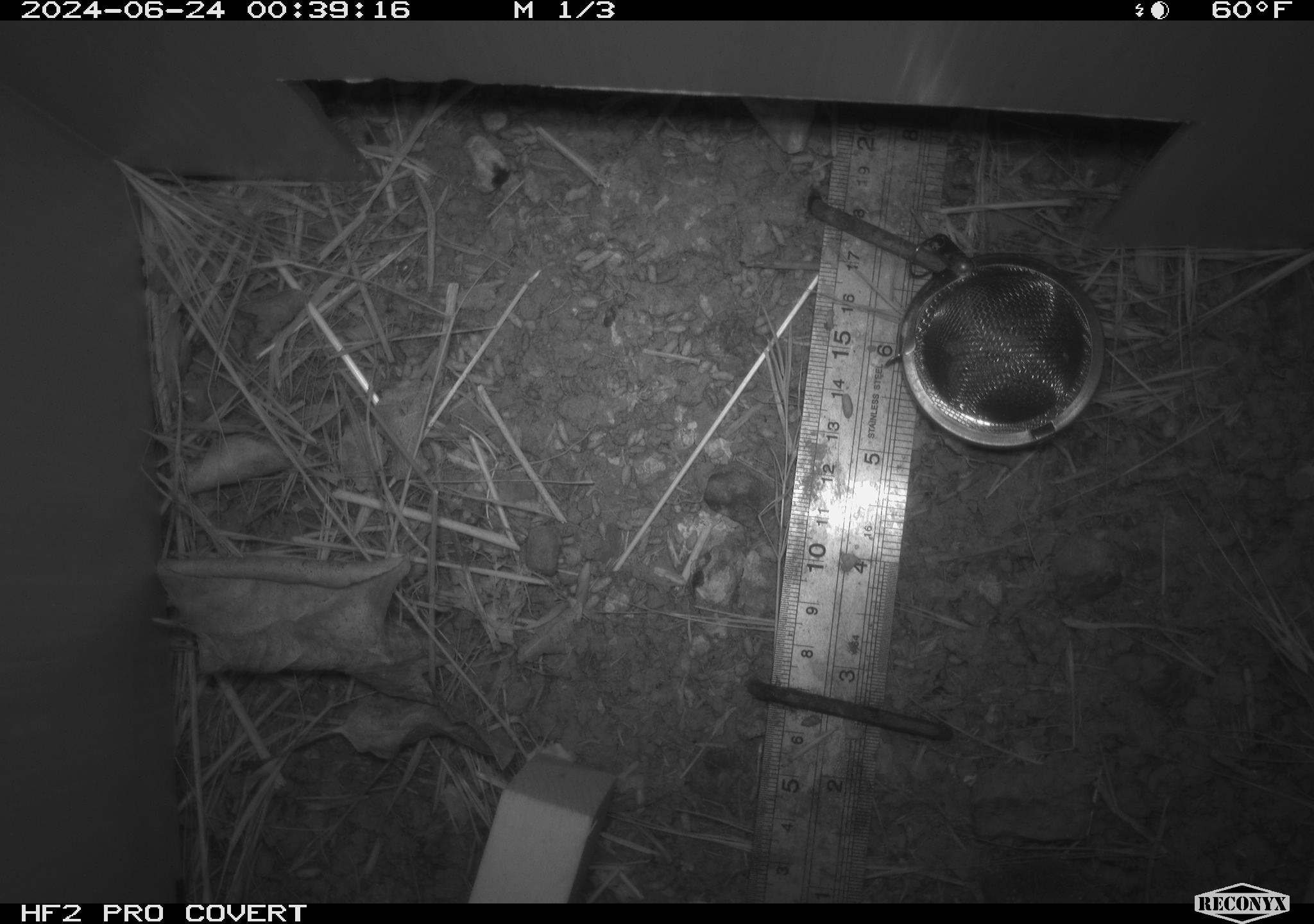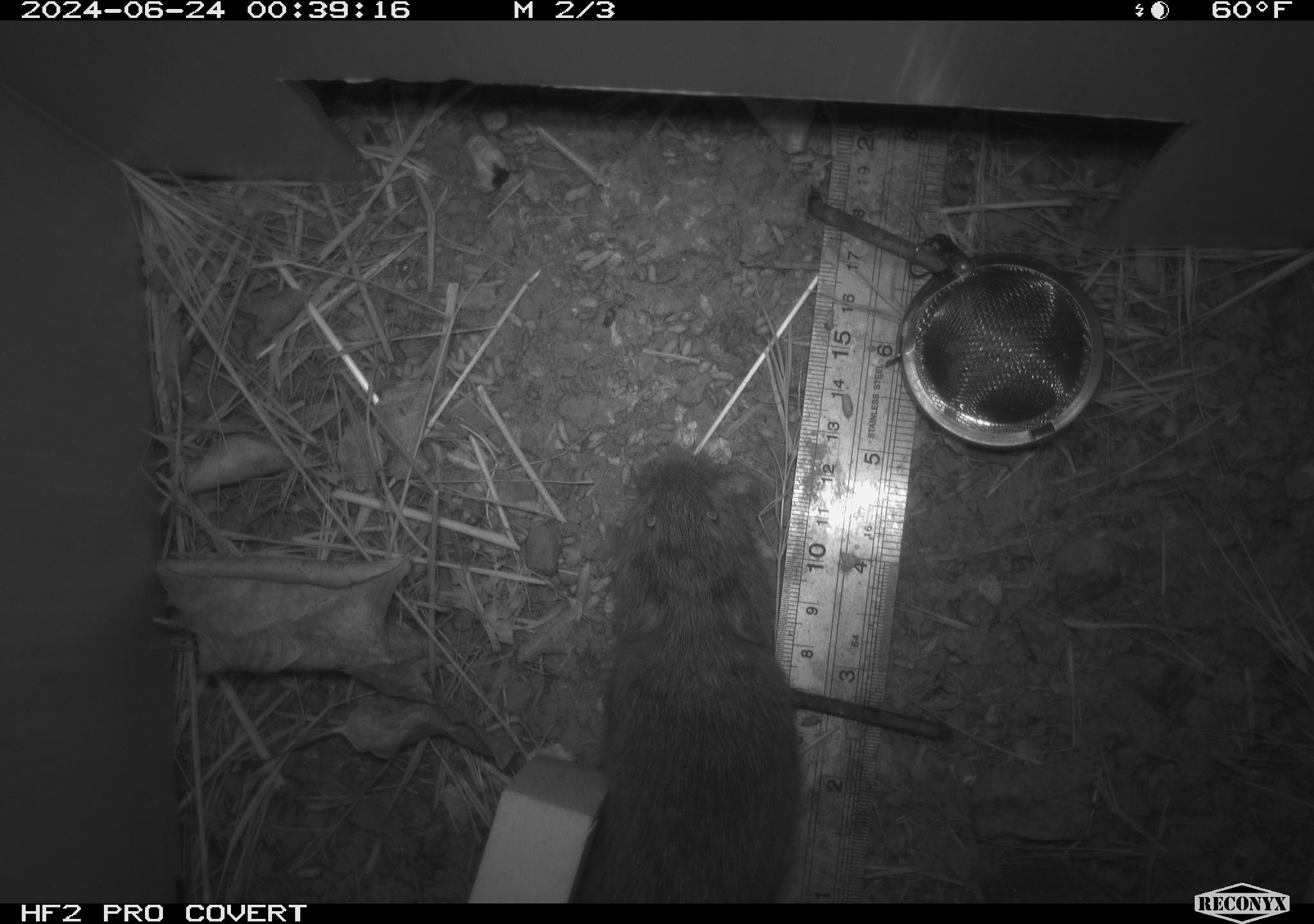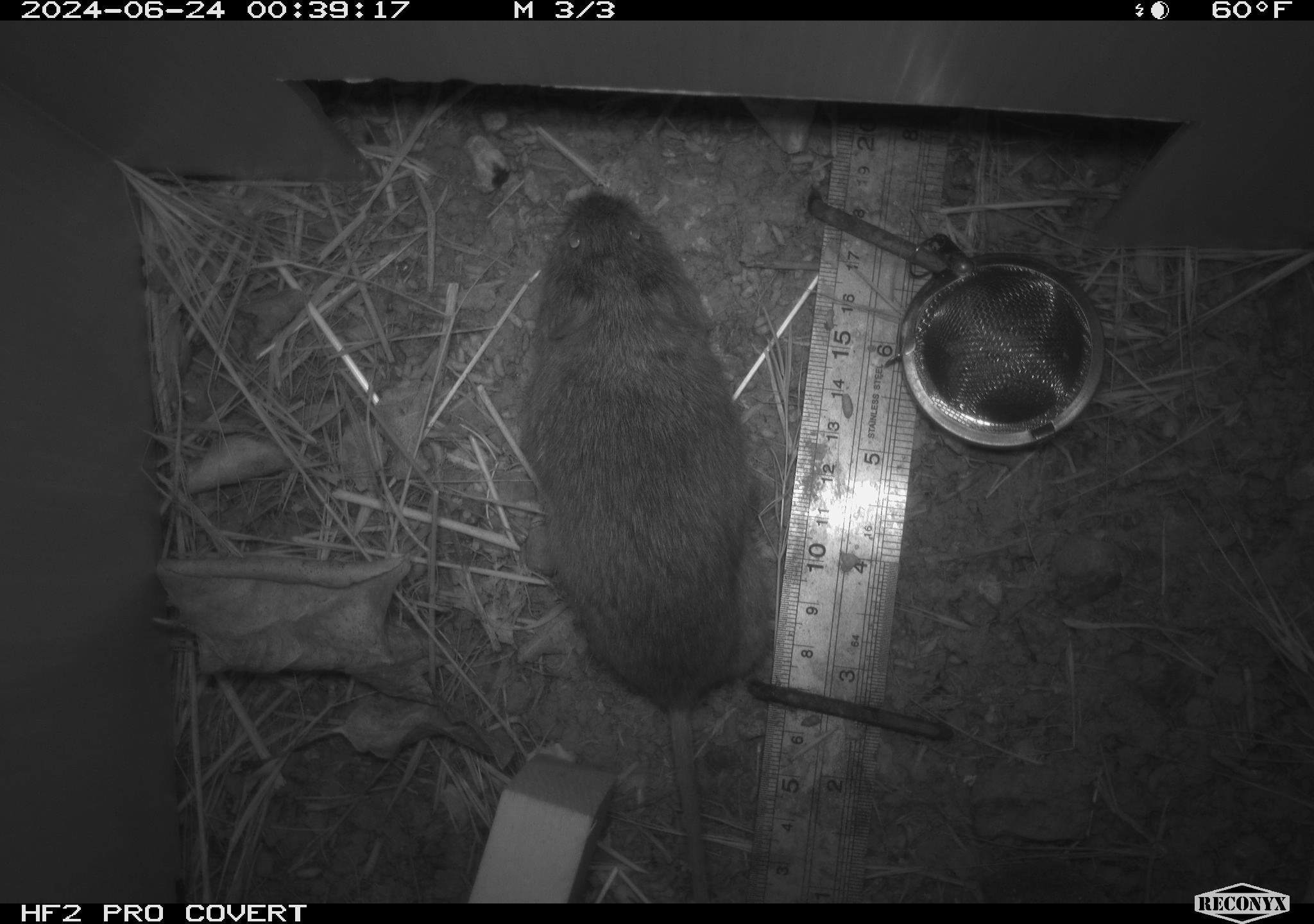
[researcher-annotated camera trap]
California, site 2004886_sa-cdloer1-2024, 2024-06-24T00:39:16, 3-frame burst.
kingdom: Animalia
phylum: Chordata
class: Mammalia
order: Rodentia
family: Cricetidae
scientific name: Arvicolinae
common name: voles, lemmings, and muskrats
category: arvicolinae subfamily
Arvicolinae subfamily (voles, lemmings, and muskrats) (Arvicolinae).